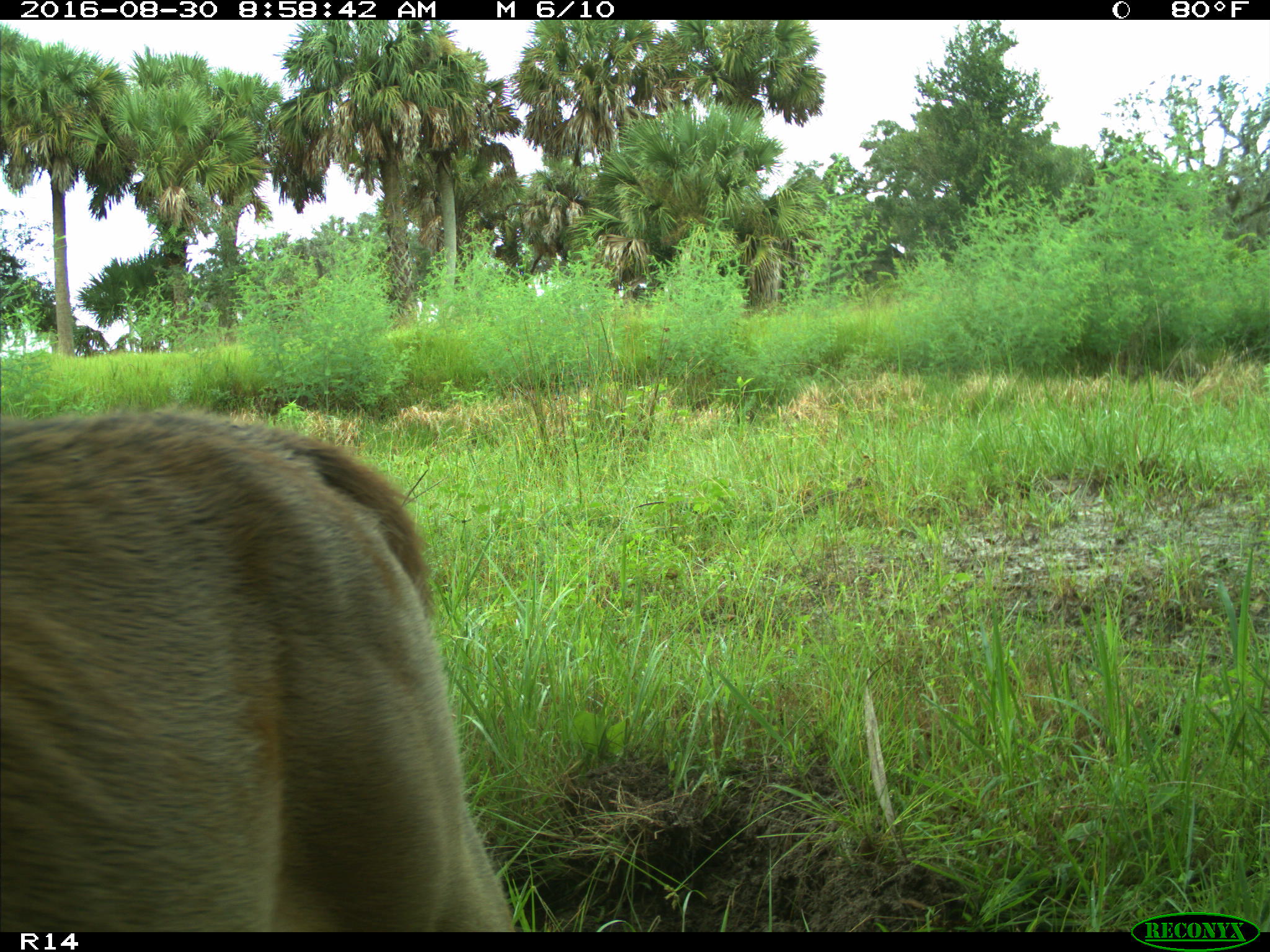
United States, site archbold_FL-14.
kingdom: Animalia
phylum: Chordata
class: Mammalia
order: Artiodactyla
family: Cervidae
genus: Odocoileus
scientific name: Odocoileus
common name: deer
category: unidentified deer